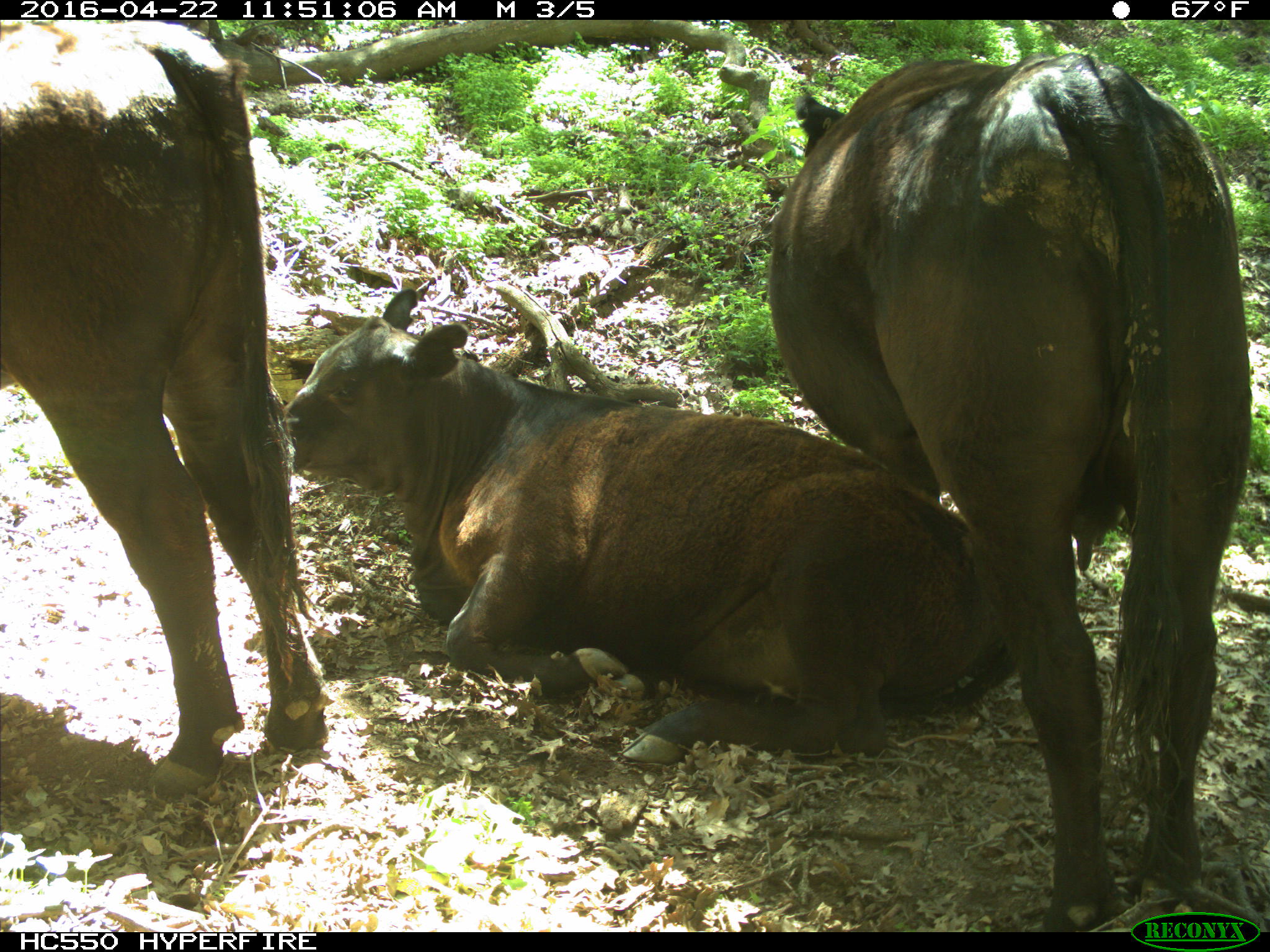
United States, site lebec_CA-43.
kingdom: Animalia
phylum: Chordata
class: Mammalia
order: Artiodactyla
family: Bovidae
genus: Bos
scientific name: Bos taurus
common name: domestic cow